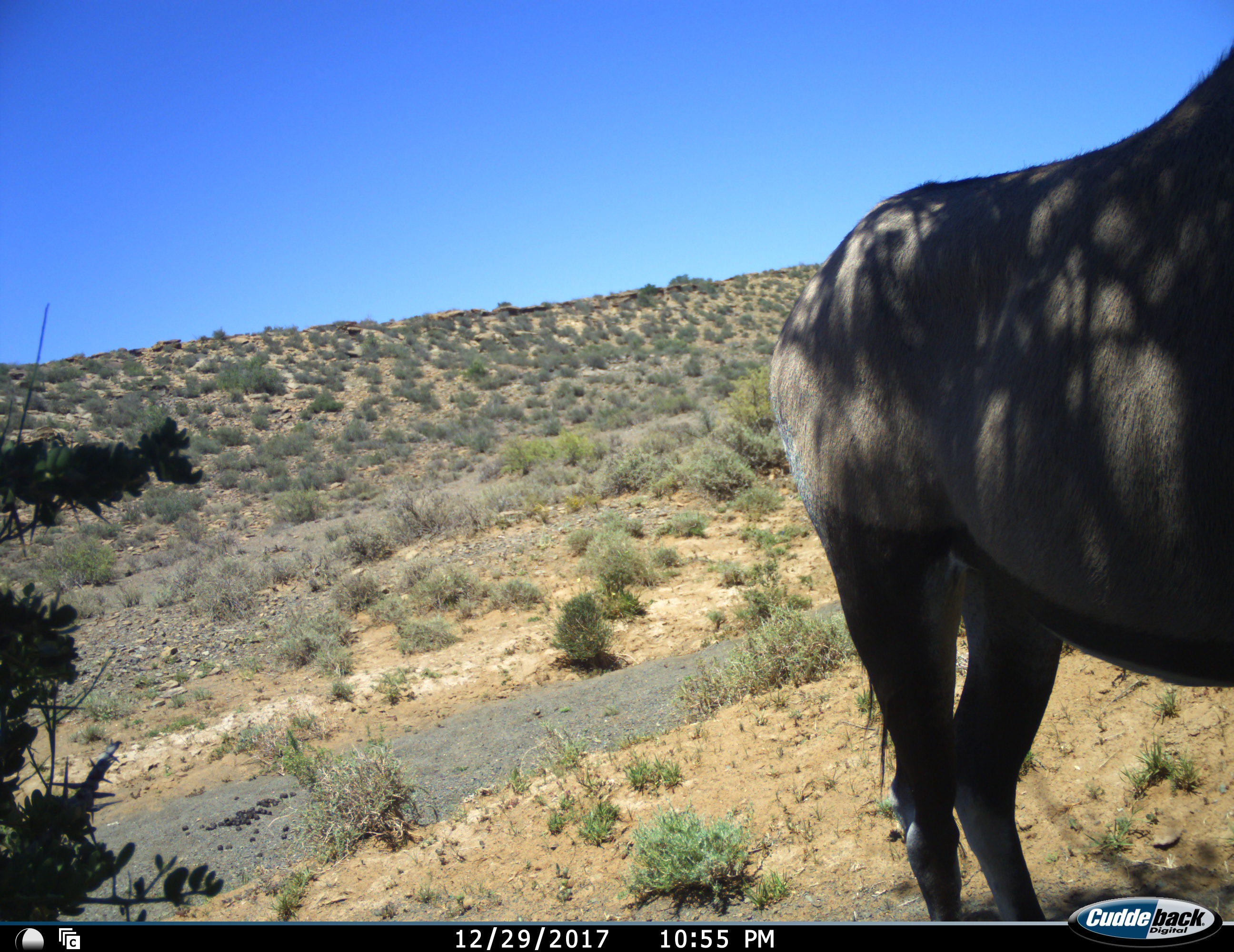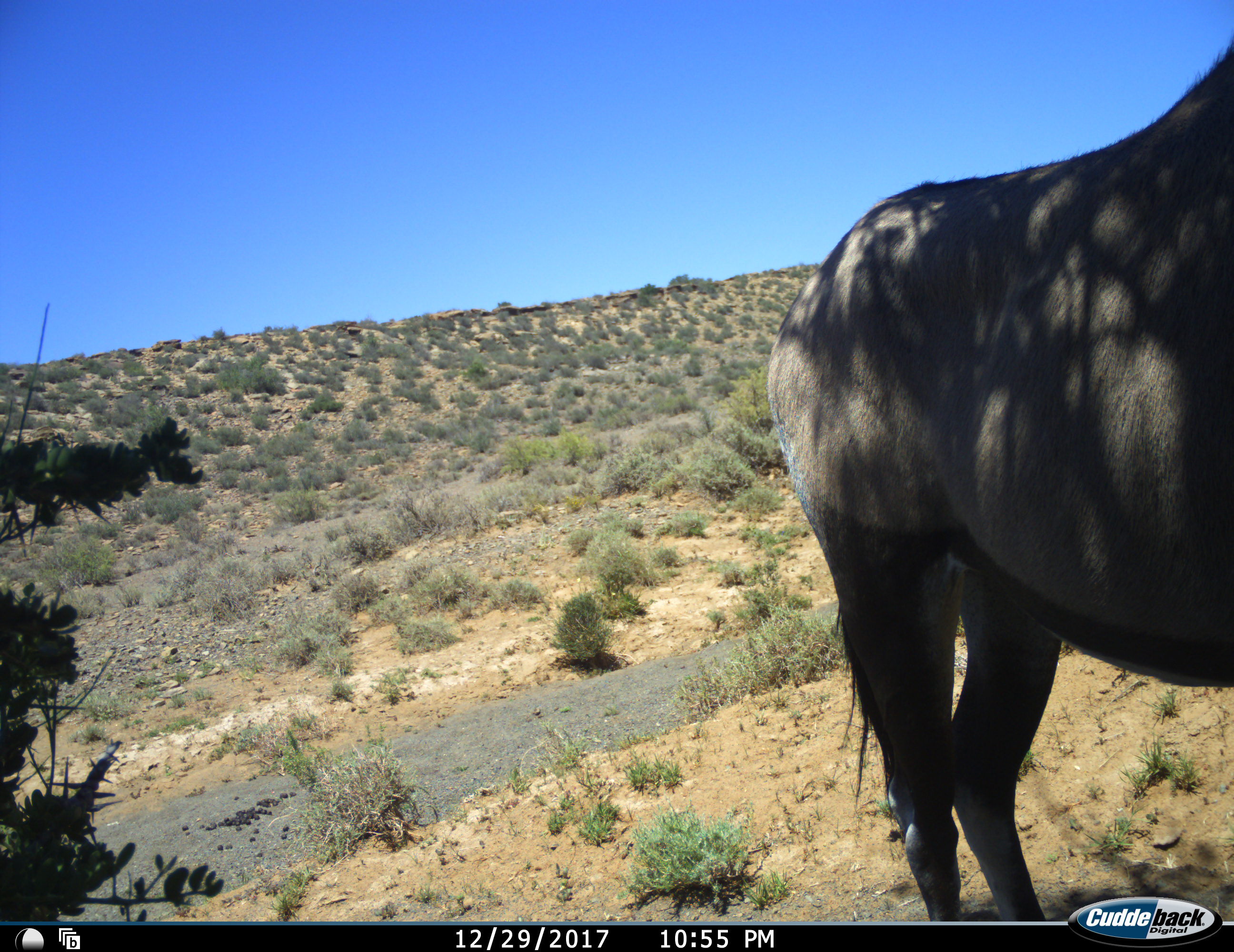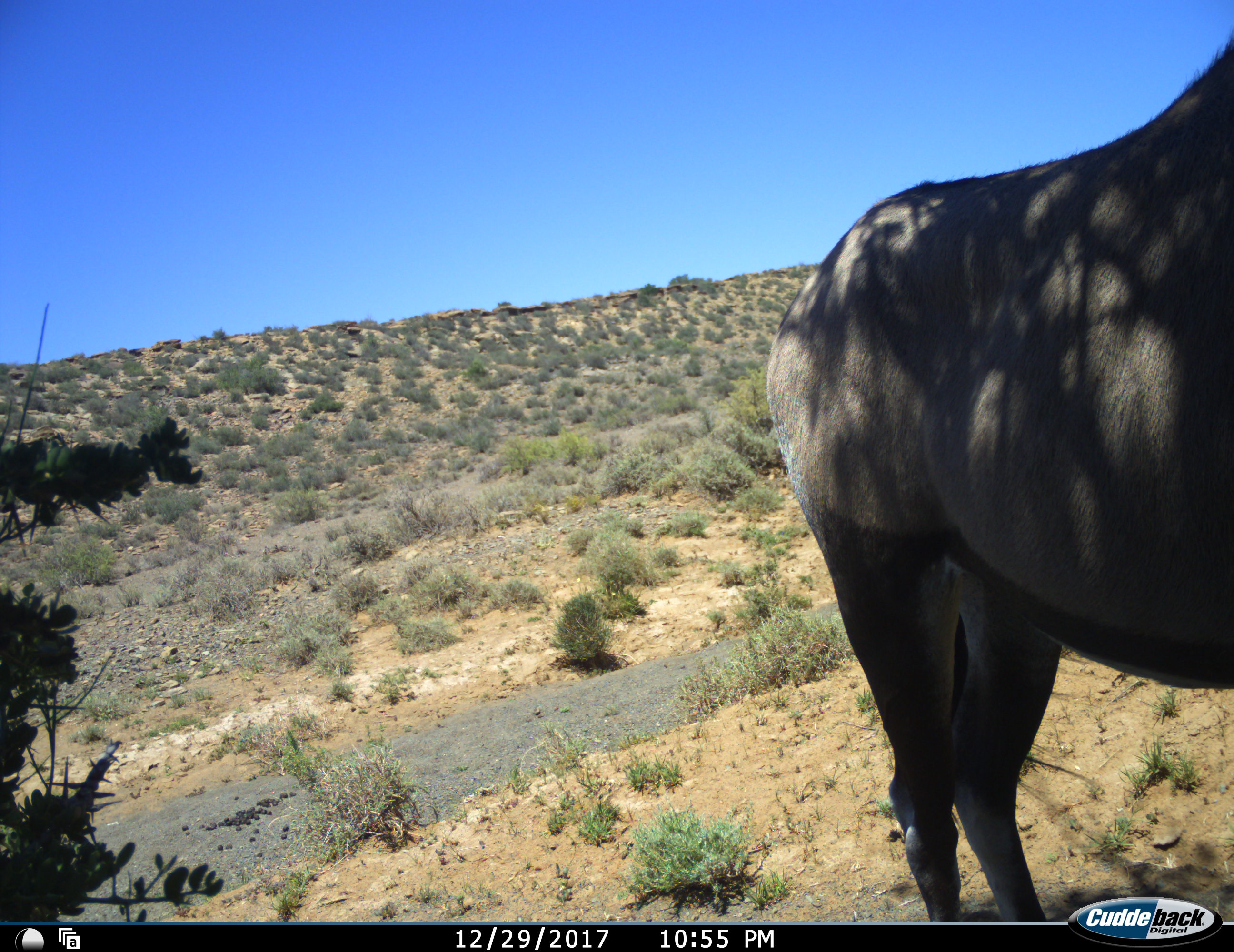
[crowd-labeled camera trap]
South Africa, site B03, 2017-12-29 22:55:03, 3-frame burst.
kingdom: Animalia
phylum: Chordata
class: Mammalia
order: Artiodactyla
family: Bovidae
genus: Oryx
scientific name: Oryx gazella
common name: gemsbok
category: gemsbokoryx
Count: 1.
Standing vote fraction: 100%.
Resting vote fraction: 14%.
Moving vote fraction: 0%.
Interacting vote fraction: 0%.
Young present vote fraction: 0%.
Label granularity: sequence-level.